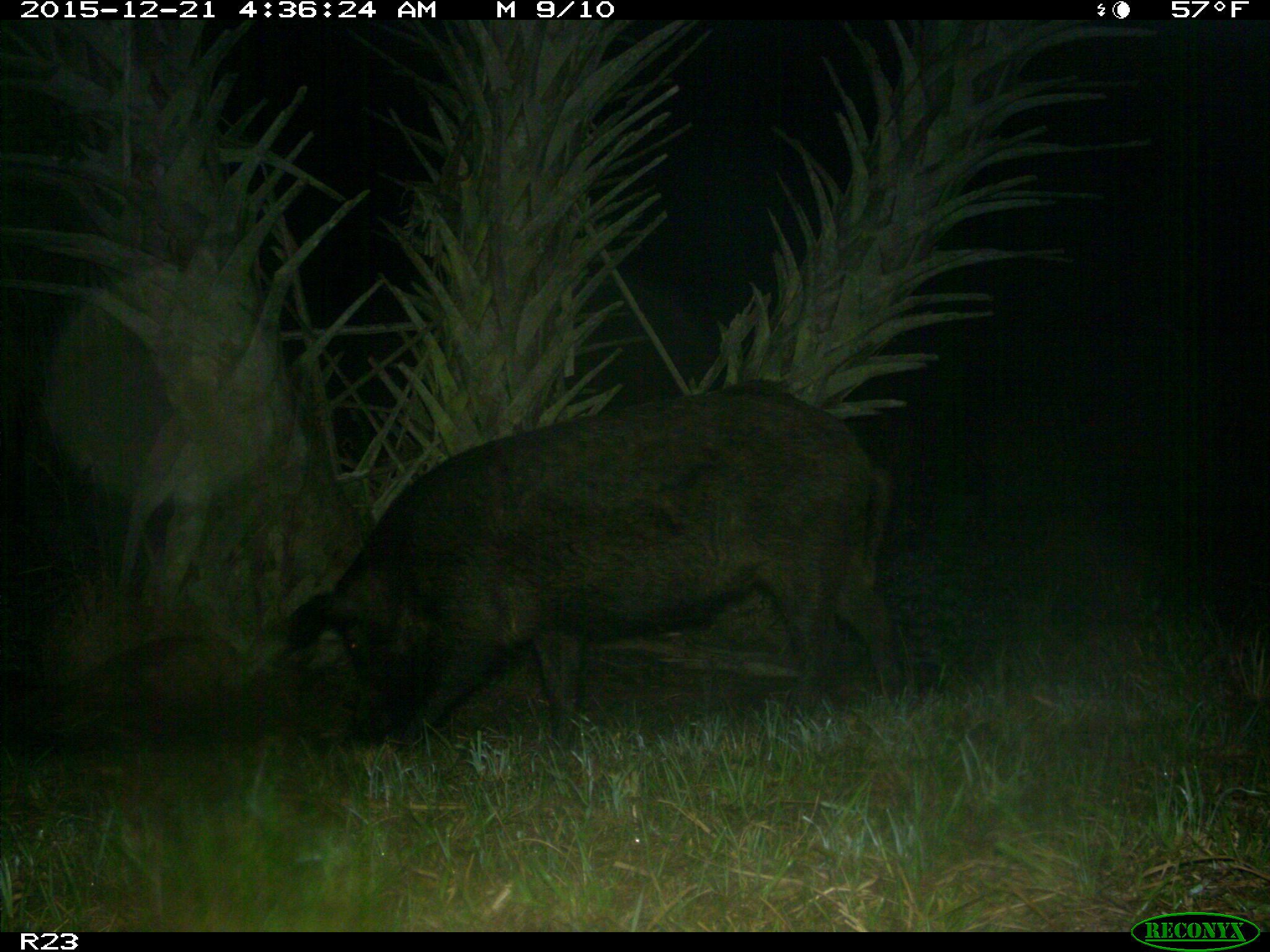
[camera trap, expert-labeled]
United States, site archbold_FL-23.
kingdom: Animalia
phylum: Chordata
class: Mammalia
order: Artiodactyla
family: Suidae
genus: Sus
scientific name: Sus scrofa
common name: wild boar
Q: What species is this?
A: Sus scrofa (wild boar).